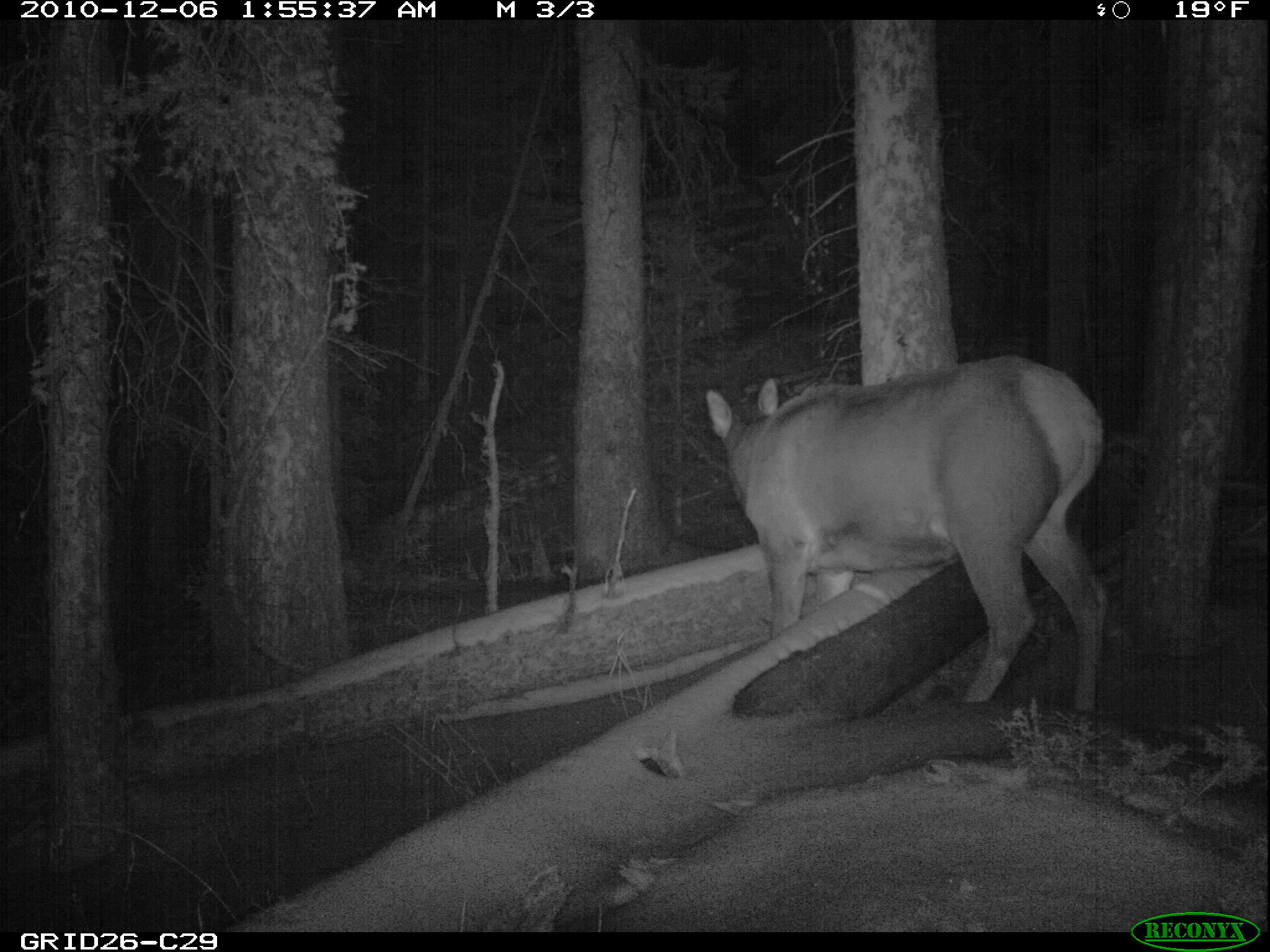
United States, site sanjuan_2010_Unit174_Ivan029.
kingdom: Animalia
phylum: Chordata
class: Mammalia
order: Artiodactyla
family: Cervidae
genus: Cervus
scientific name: Cervus elaphus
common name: red deer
Cervus elaphus (red deer).